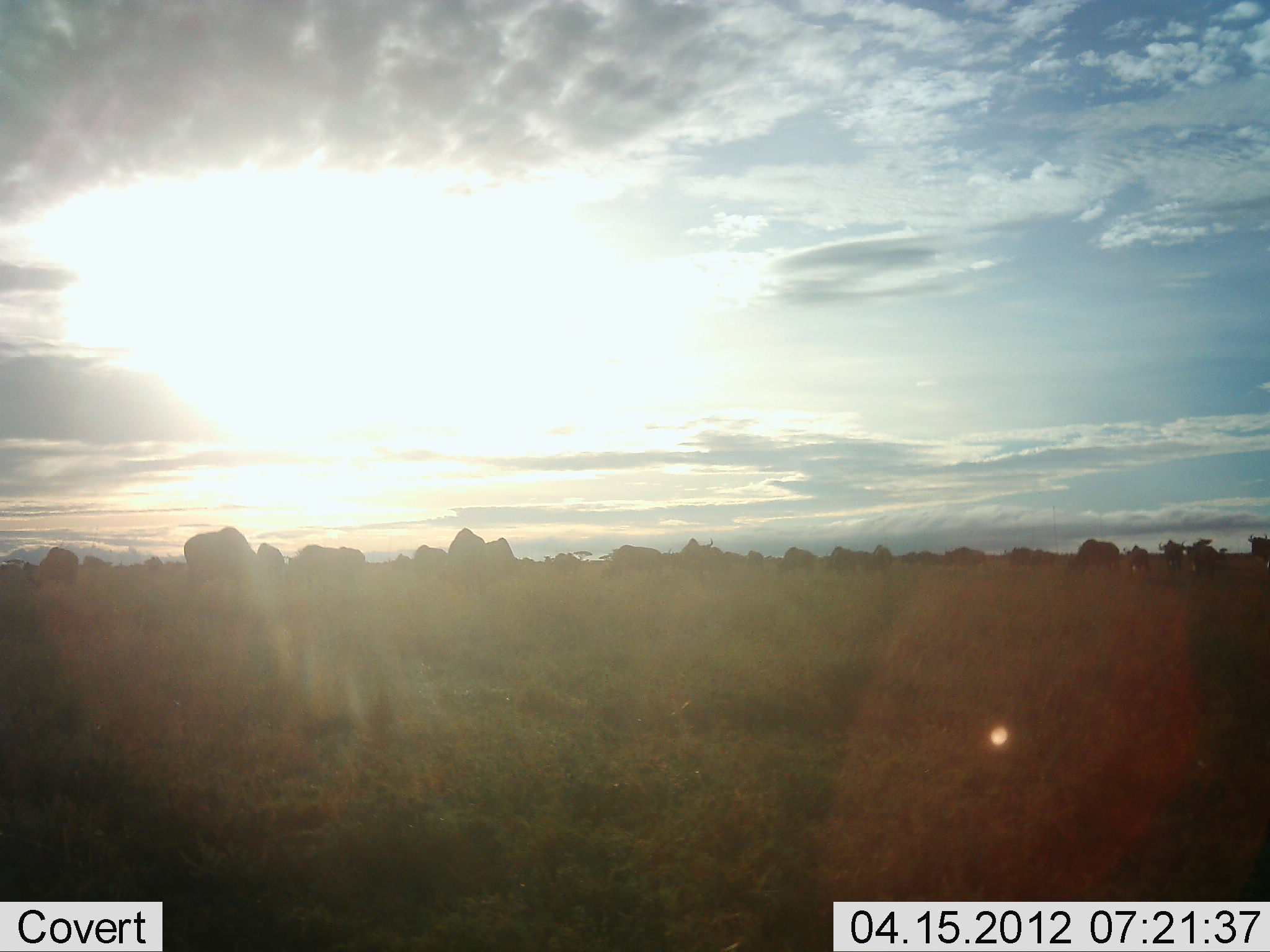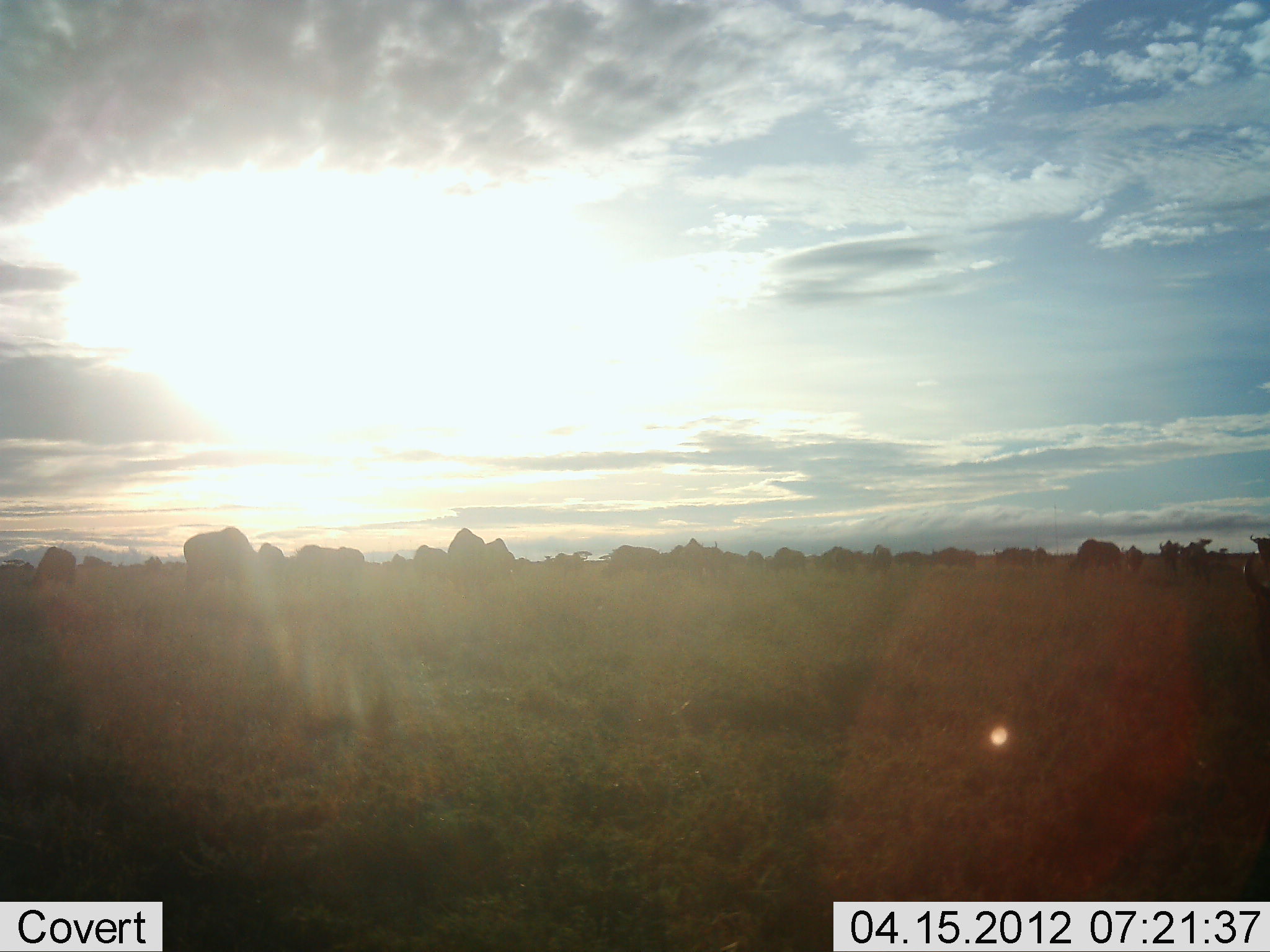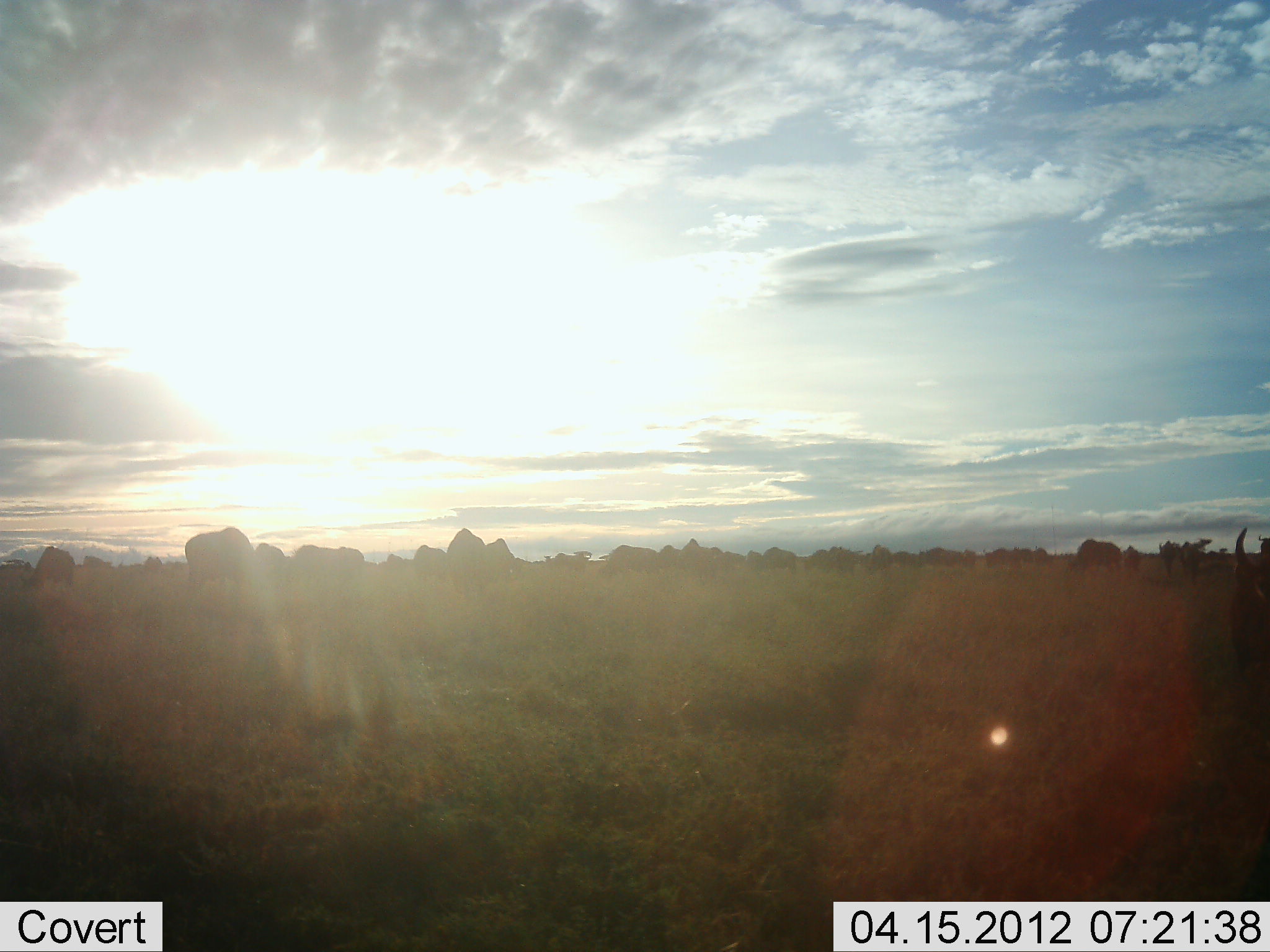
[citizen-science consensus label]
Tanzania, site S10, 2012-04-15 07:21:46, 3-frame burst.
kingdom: Animalia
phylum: Chordata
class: Mammalia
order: Artiodactyla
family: Bovidae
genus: Connochaetes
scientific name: Connochaetes taurinus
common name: blue wildebeest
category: wildebeest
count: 11-50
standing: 33%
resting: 13%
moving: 80%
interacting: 0%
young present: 0%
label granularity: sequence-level